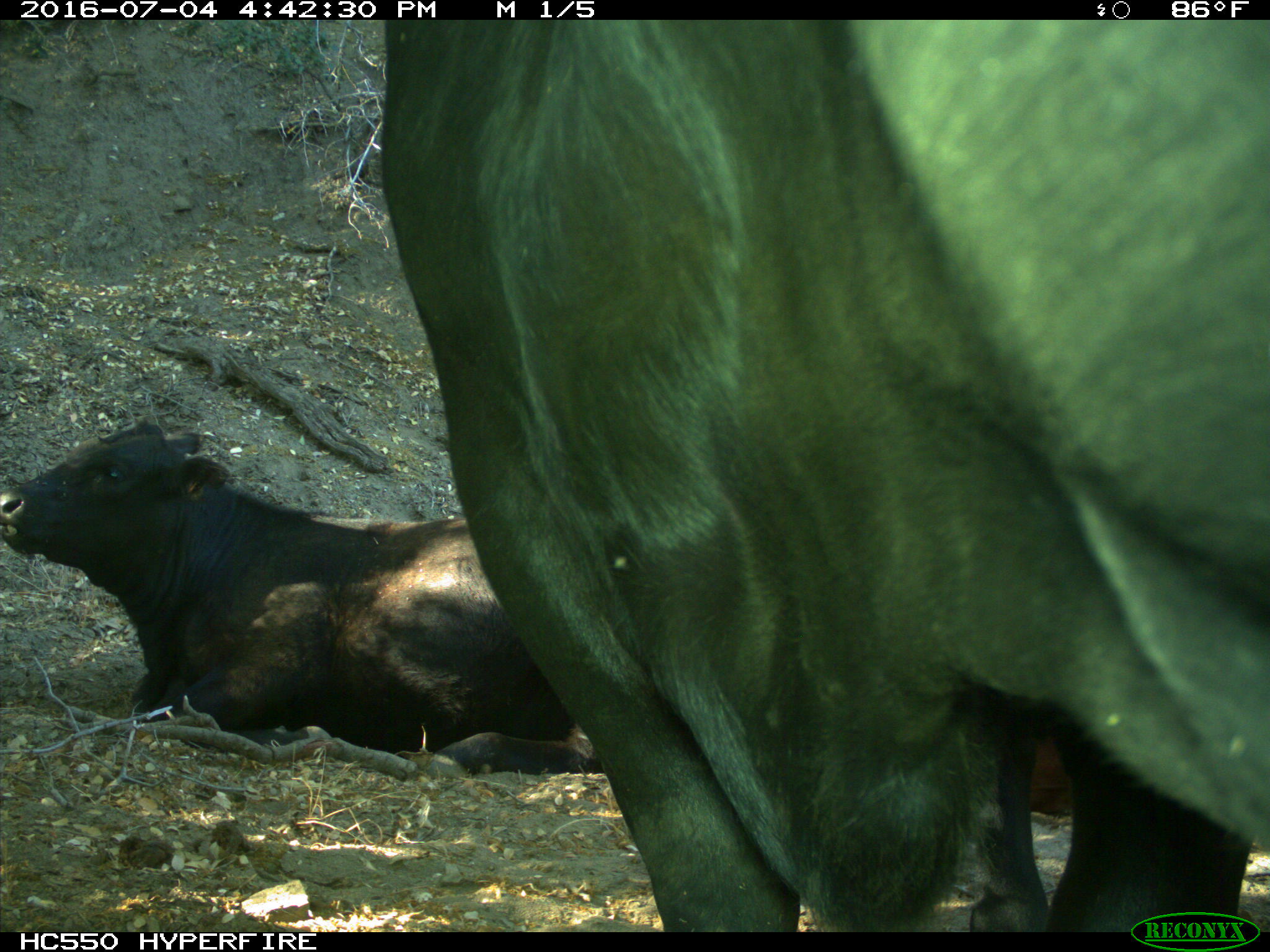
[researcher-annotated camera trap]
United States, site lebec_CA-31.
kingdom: Animalia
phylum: Chordata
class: Mammalia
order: Artiodactyla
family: Bovidae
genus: Bos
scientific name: Bos taurus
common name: domestic cow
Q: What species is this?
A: Bos taurus (domestic cow).